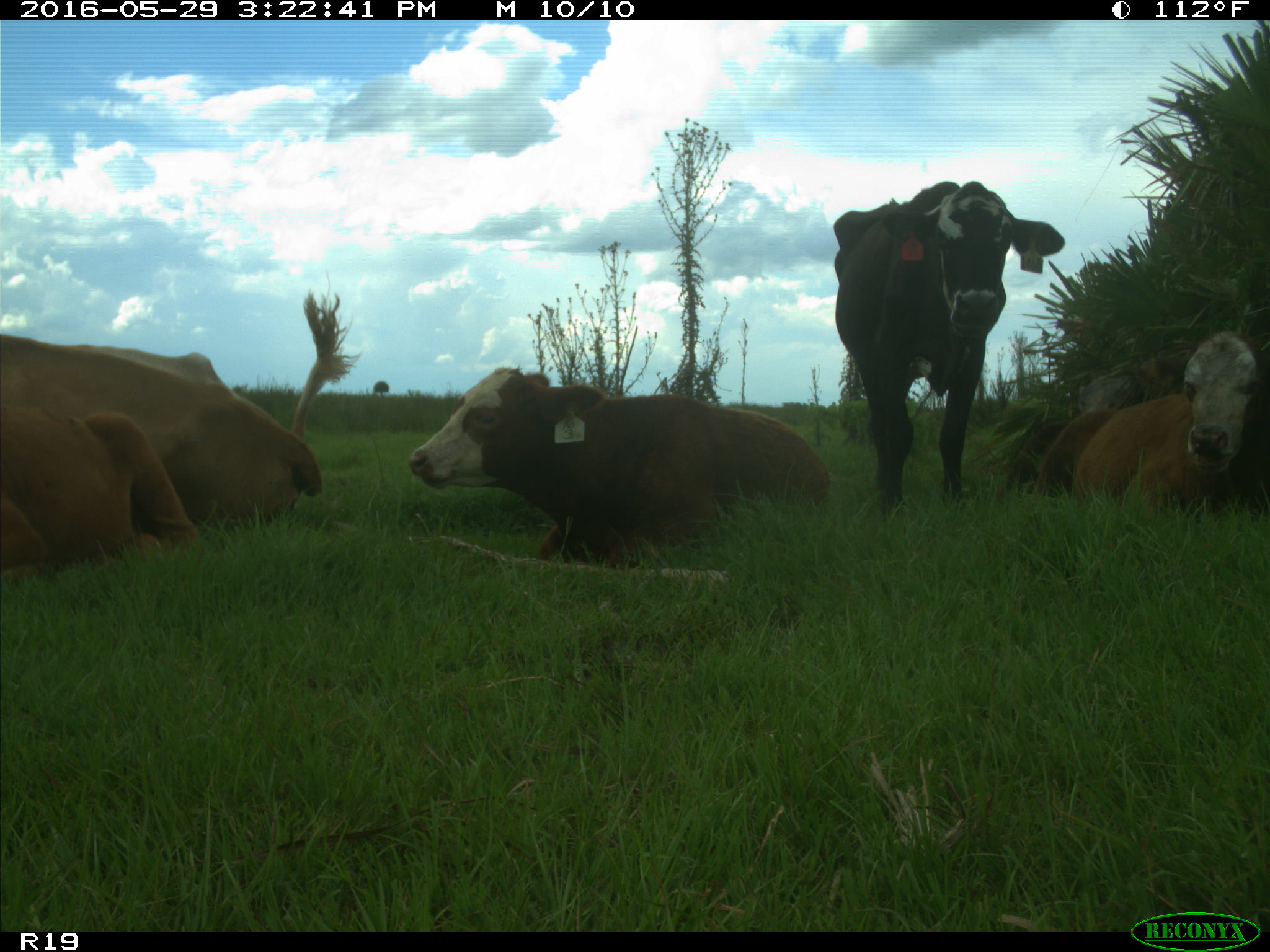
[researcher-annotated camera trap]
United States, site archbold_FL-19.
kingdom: Animalia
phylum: Chordata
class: Mammalia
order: Artiodactyla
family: Bovidae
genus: Bos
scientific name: Bos taurus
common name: domestic cow